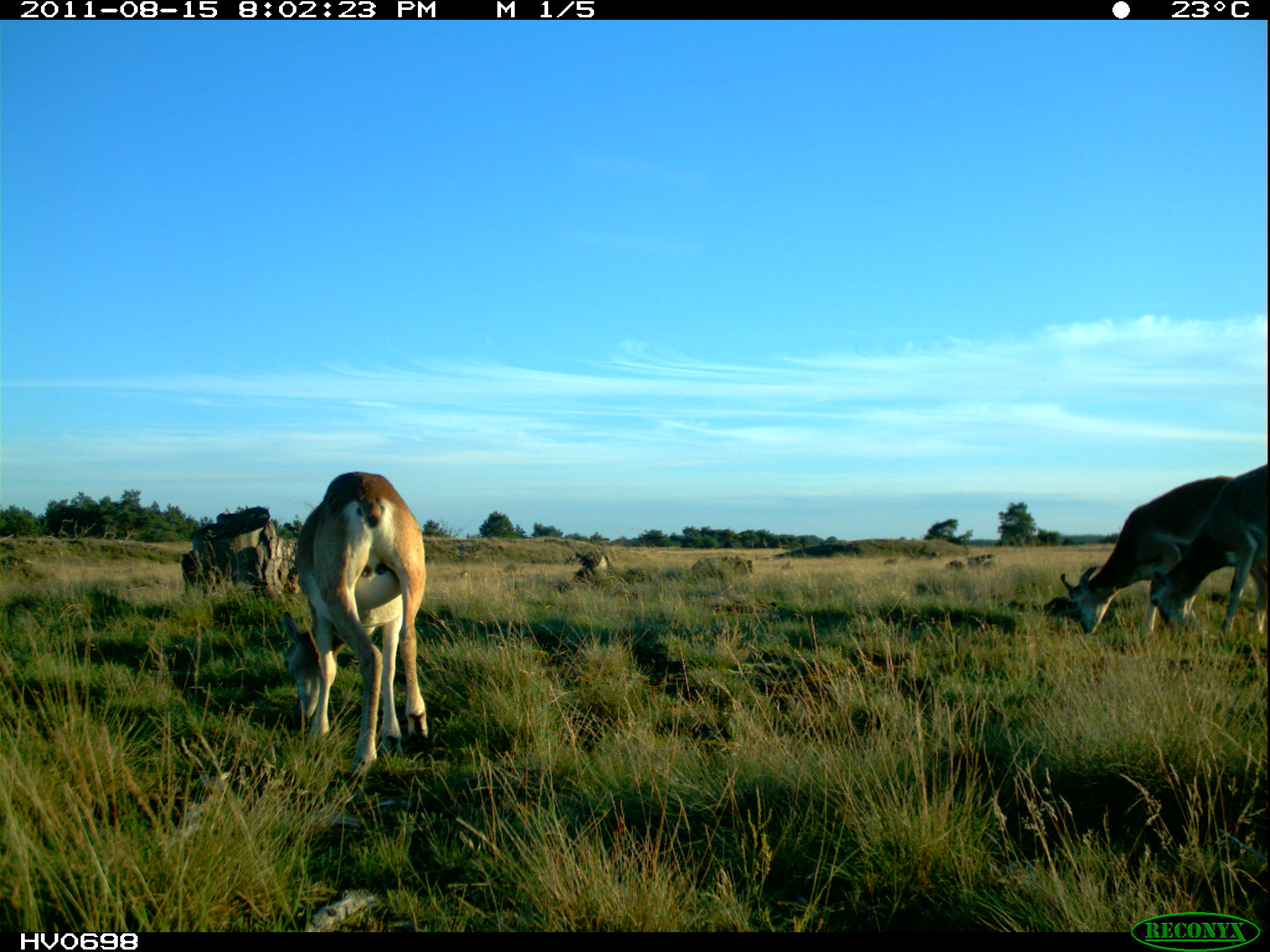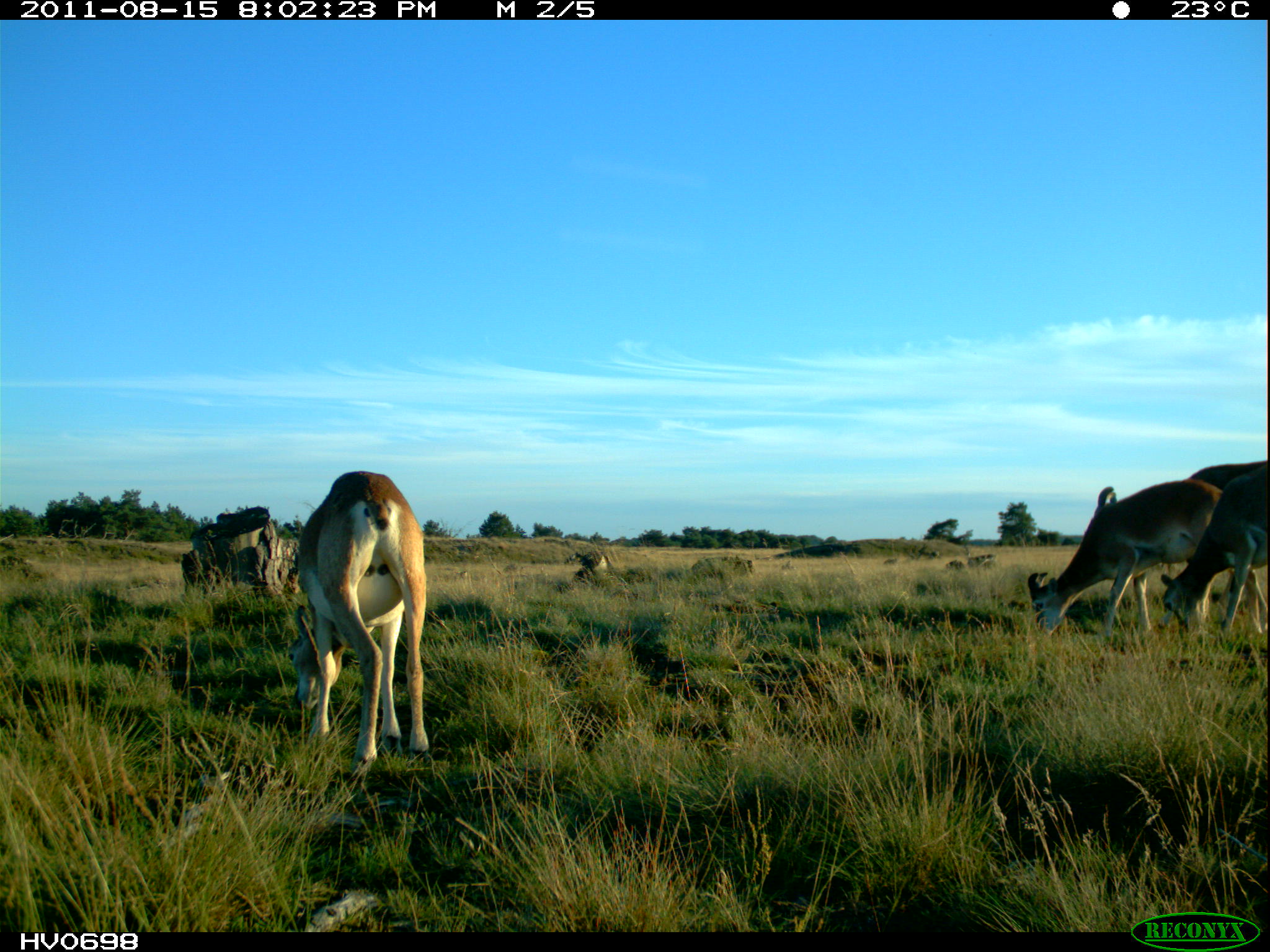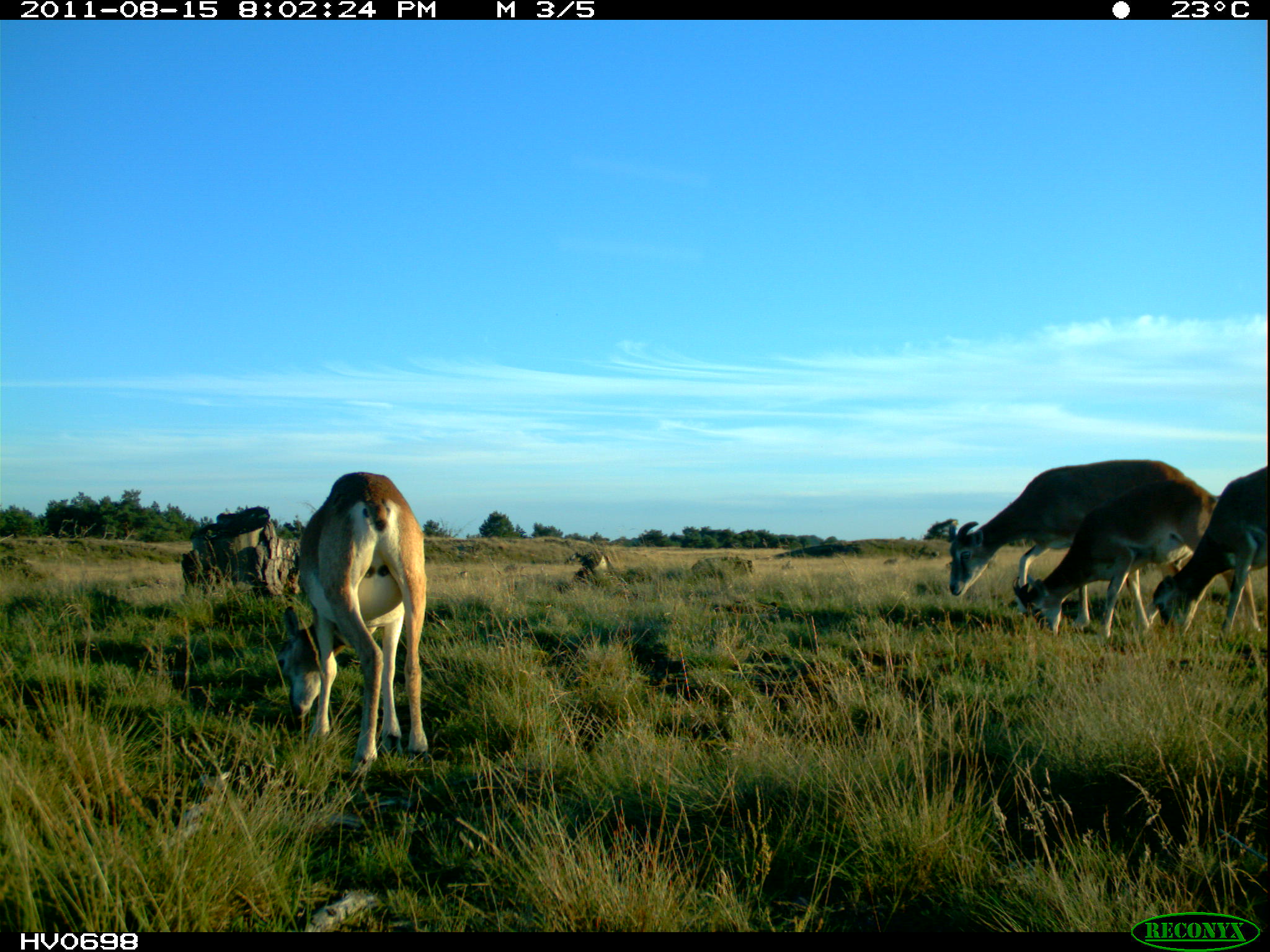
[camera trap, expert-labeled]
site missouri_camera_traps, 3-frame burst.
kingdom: Animalia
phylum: Chordata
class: Mammalia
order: Artiodactyla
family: Bovidae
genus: Ovis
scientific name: Ovis ammon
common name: mouflon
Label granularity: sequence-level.